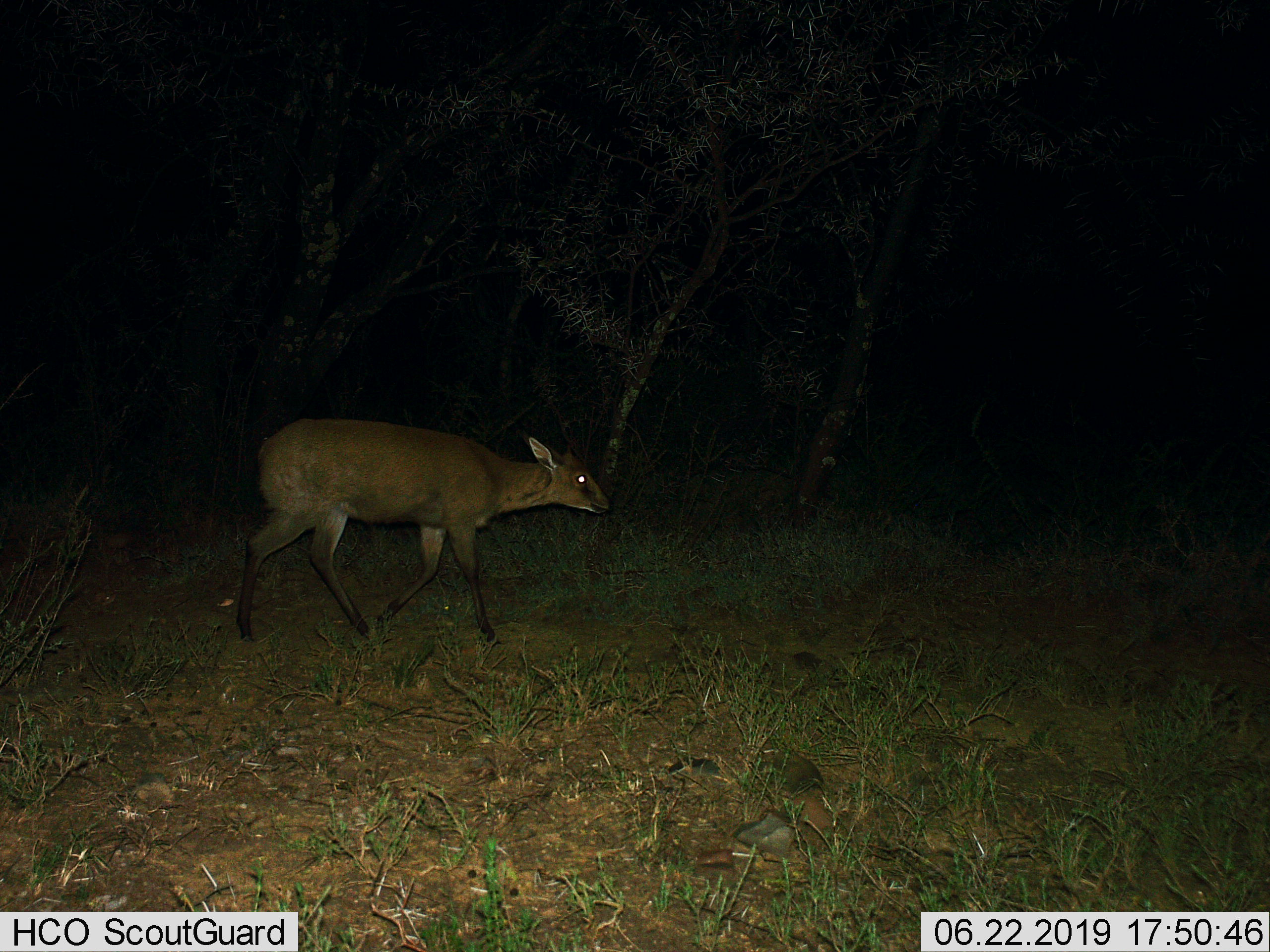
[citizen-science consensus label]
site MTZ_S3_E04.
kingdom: Animalia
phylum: Chordata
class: Mammalia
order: Artiodactyla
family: Bovidae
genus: Sylvicapra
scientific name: Sylvicapra grimmia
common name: common duiker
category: duikercommongrey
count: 1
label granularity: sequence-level